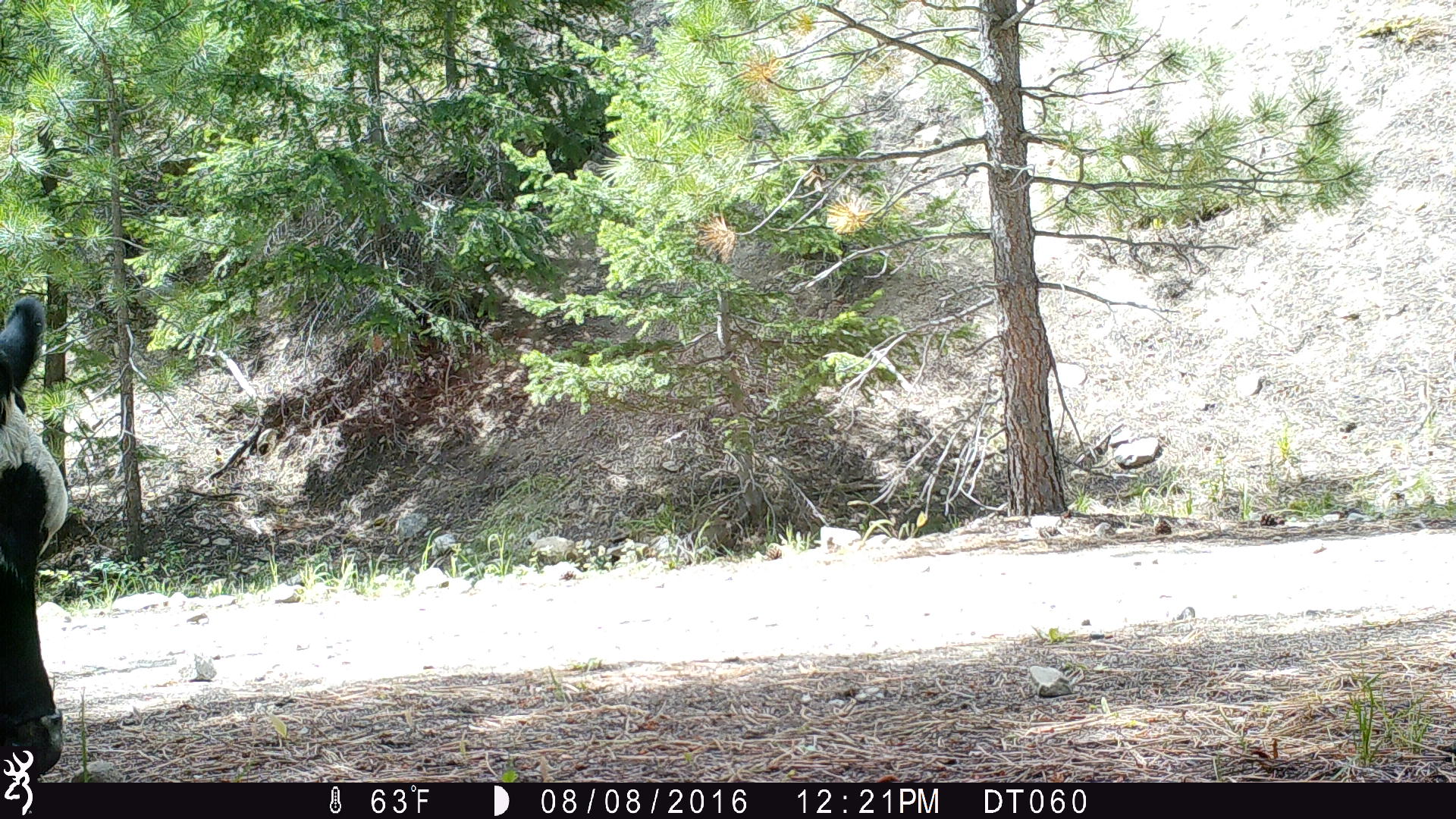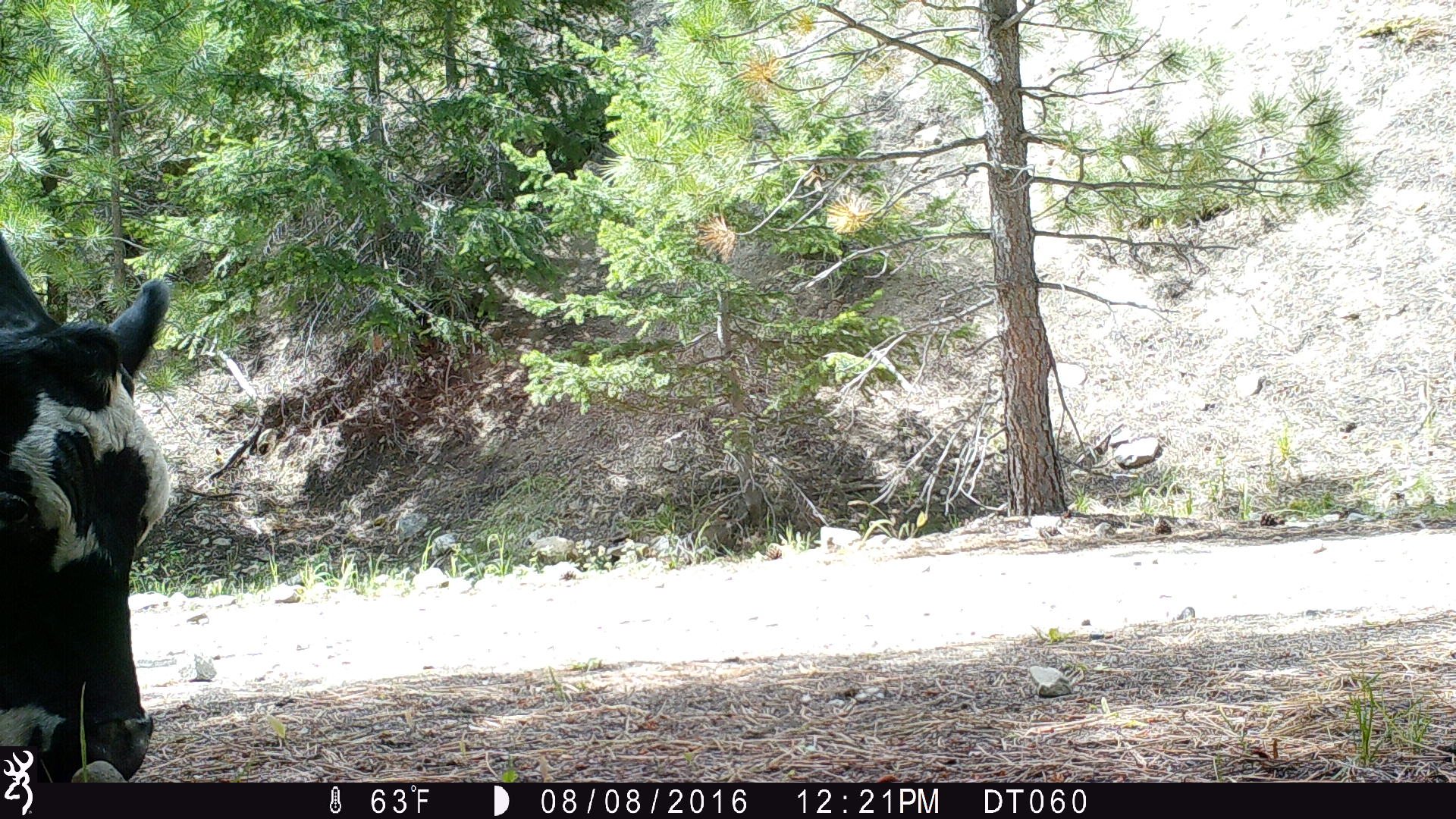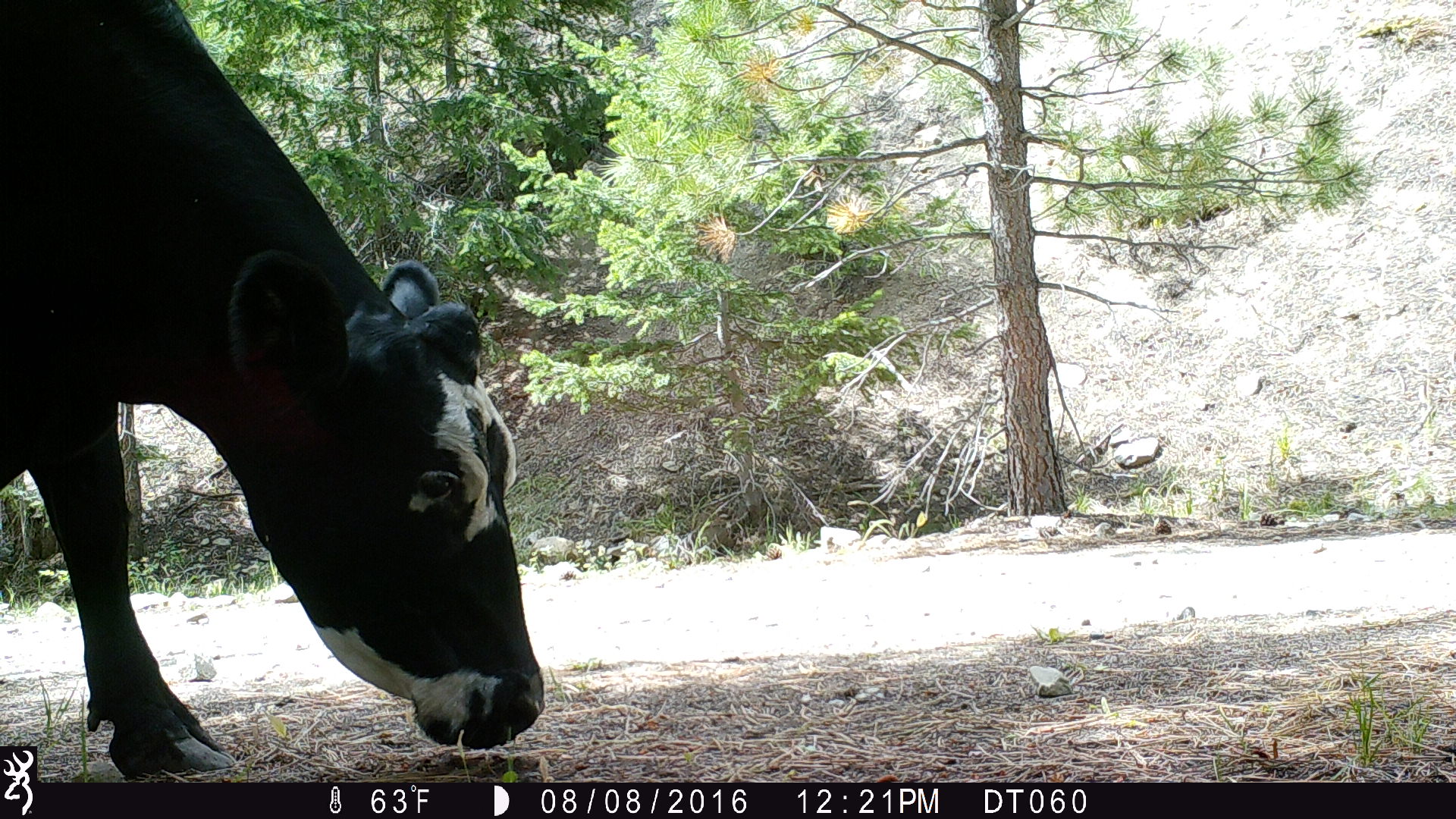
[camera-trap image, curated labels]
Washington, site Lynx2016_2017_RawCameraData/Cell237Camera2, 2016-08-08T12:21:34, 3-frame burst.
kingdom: Animalia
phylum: Chordata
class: Mammalia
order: Artiodactyla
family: Bovidae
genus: Bos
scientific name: Bos taurus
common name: domestic cattle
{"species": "domestic cattle (Bos taurus)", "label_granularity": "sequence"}